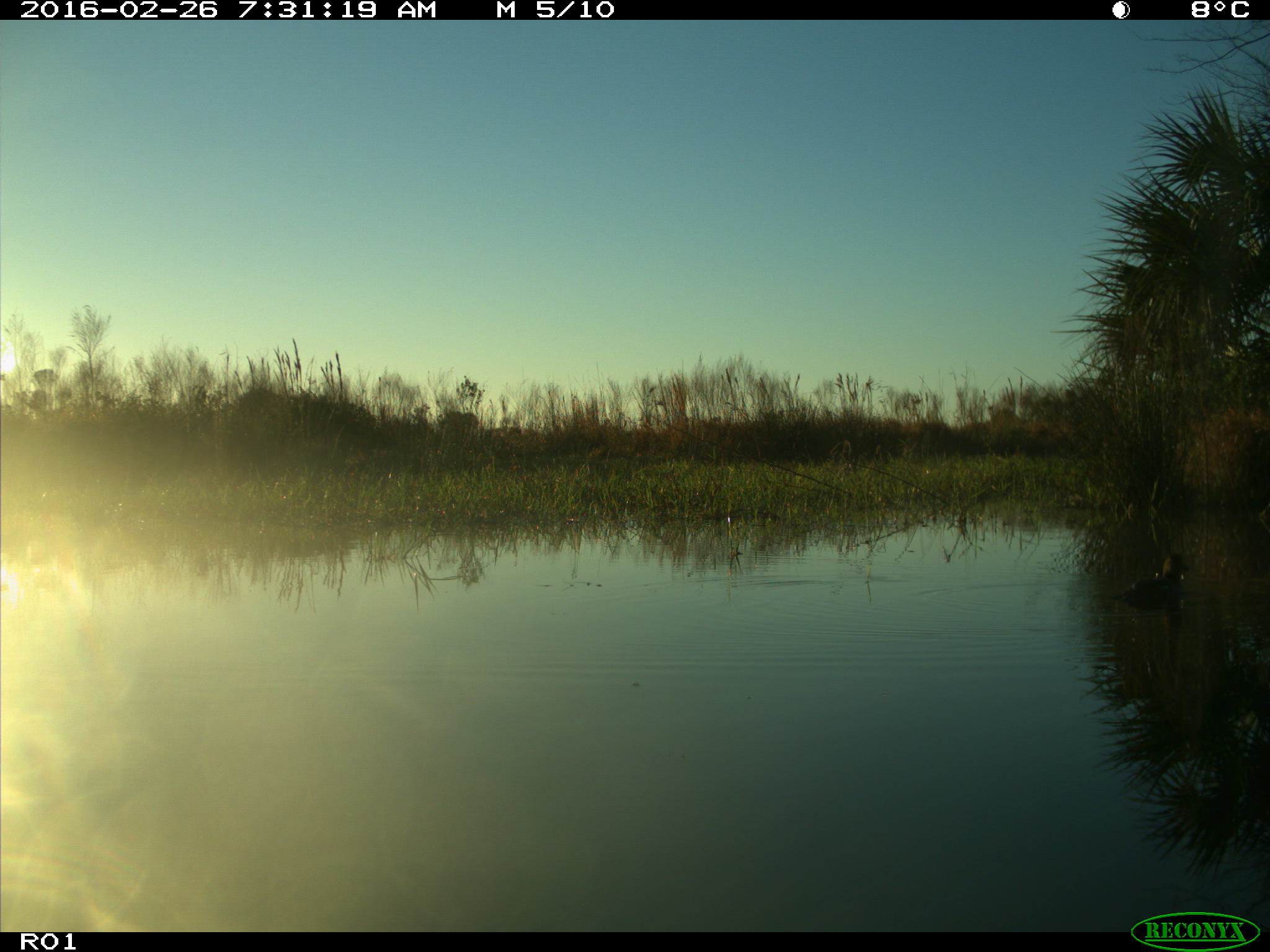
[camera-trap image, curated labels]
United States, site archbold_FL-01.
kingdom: Animalia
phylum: Chordata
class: Aves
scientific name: Aves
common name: birds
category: unidentified bird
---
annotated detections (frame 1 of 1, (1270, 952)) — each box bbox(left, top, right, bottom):
animal: bbox(1108, 553, 1192, 604)